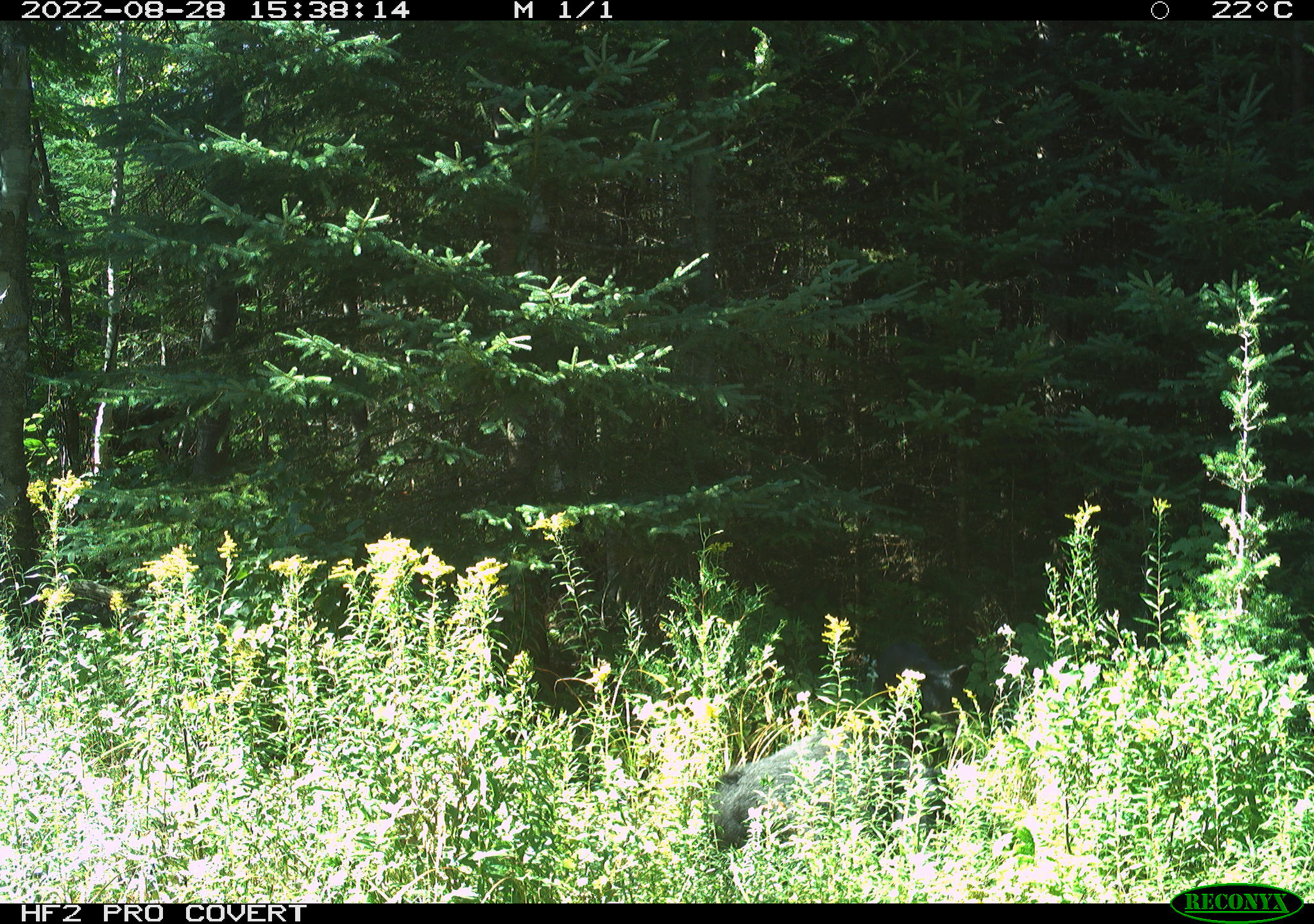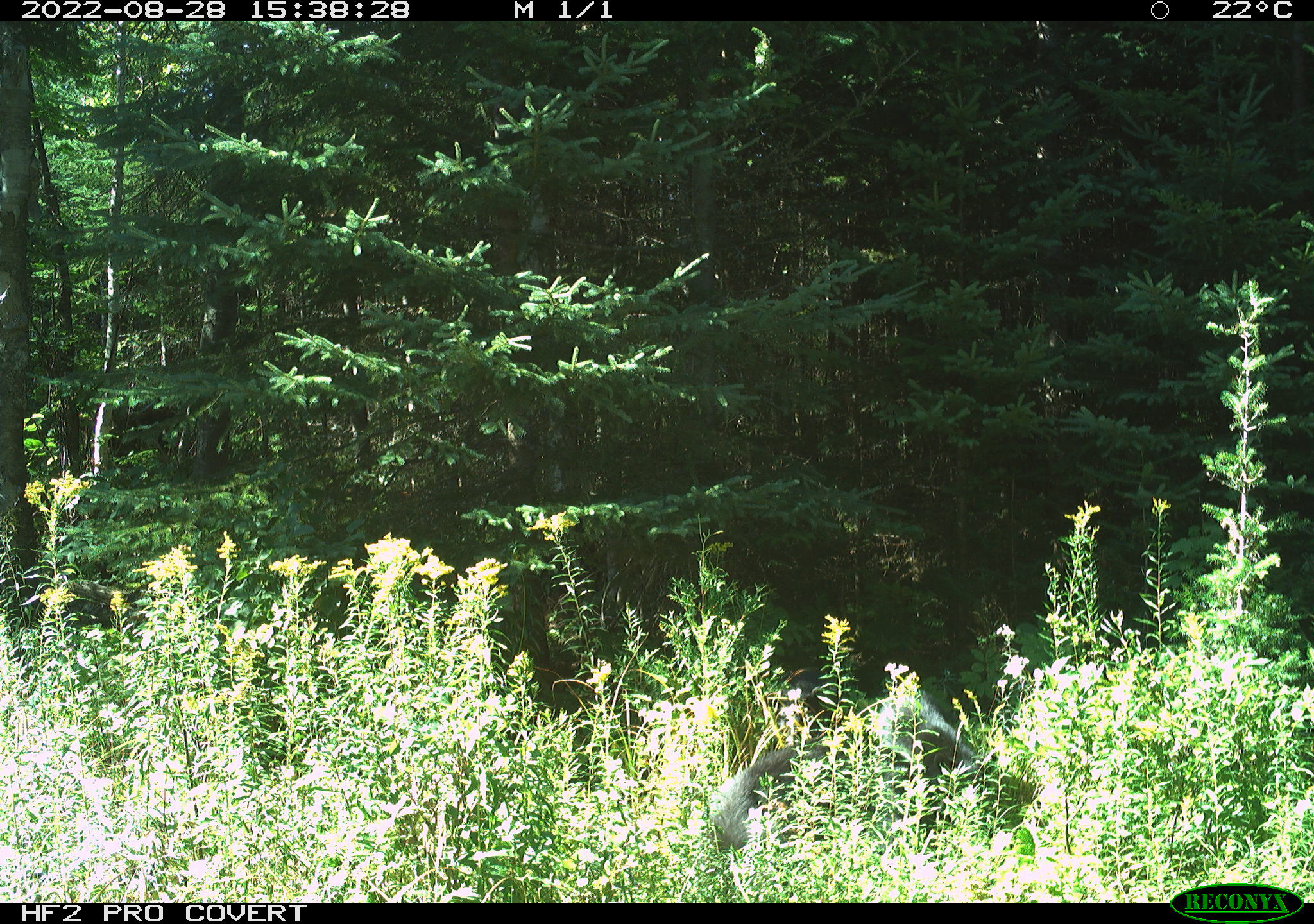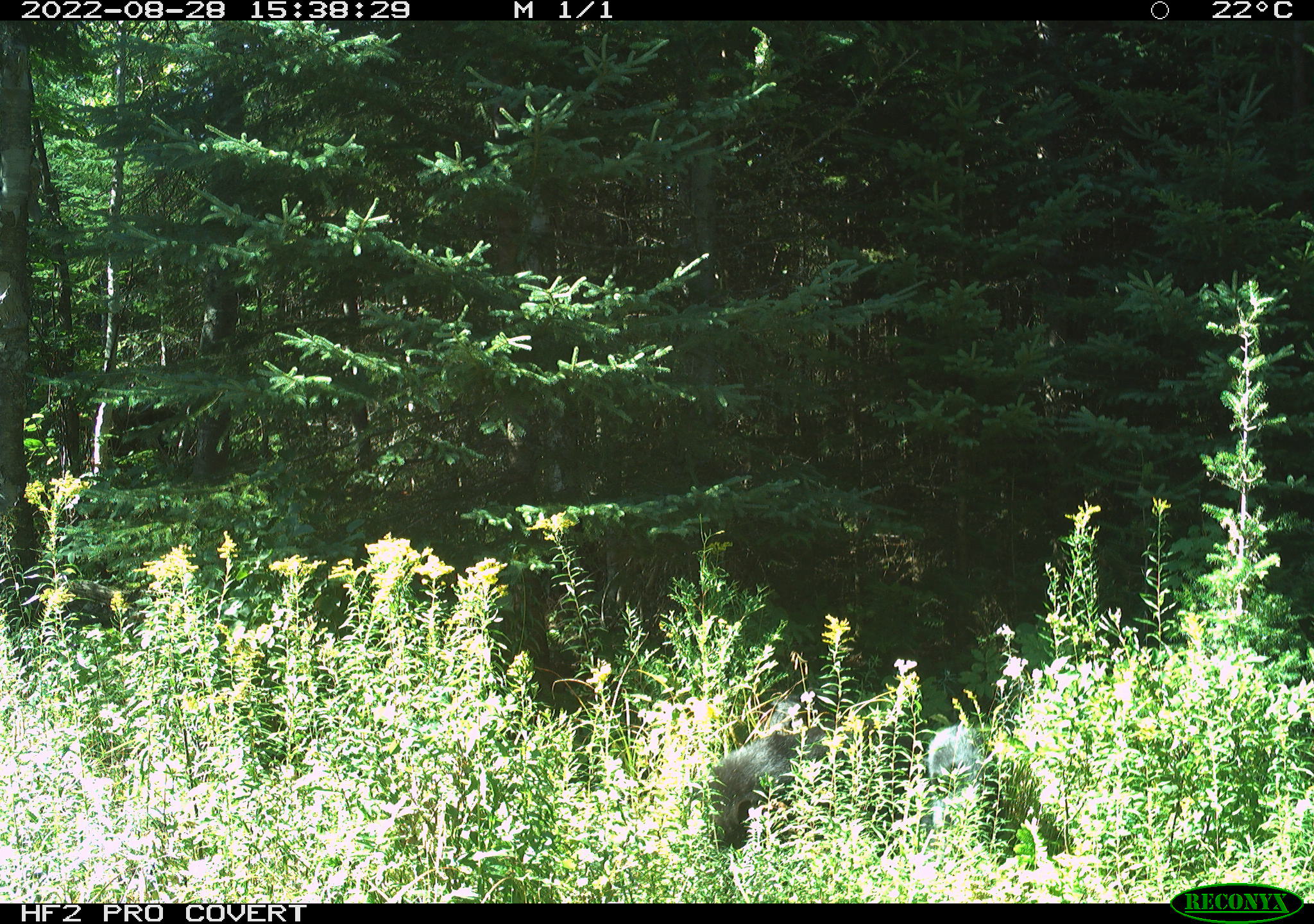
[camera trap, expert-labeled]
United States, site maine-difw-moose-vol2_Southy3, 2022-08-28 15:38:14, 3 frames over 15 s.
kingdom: Animalia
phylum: Chordata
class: Mammalia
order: Carnivora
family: Ursidae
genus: Ursus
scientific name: Ursus americanus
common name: black bear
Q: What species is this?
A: Black bear (Ursus americanus).